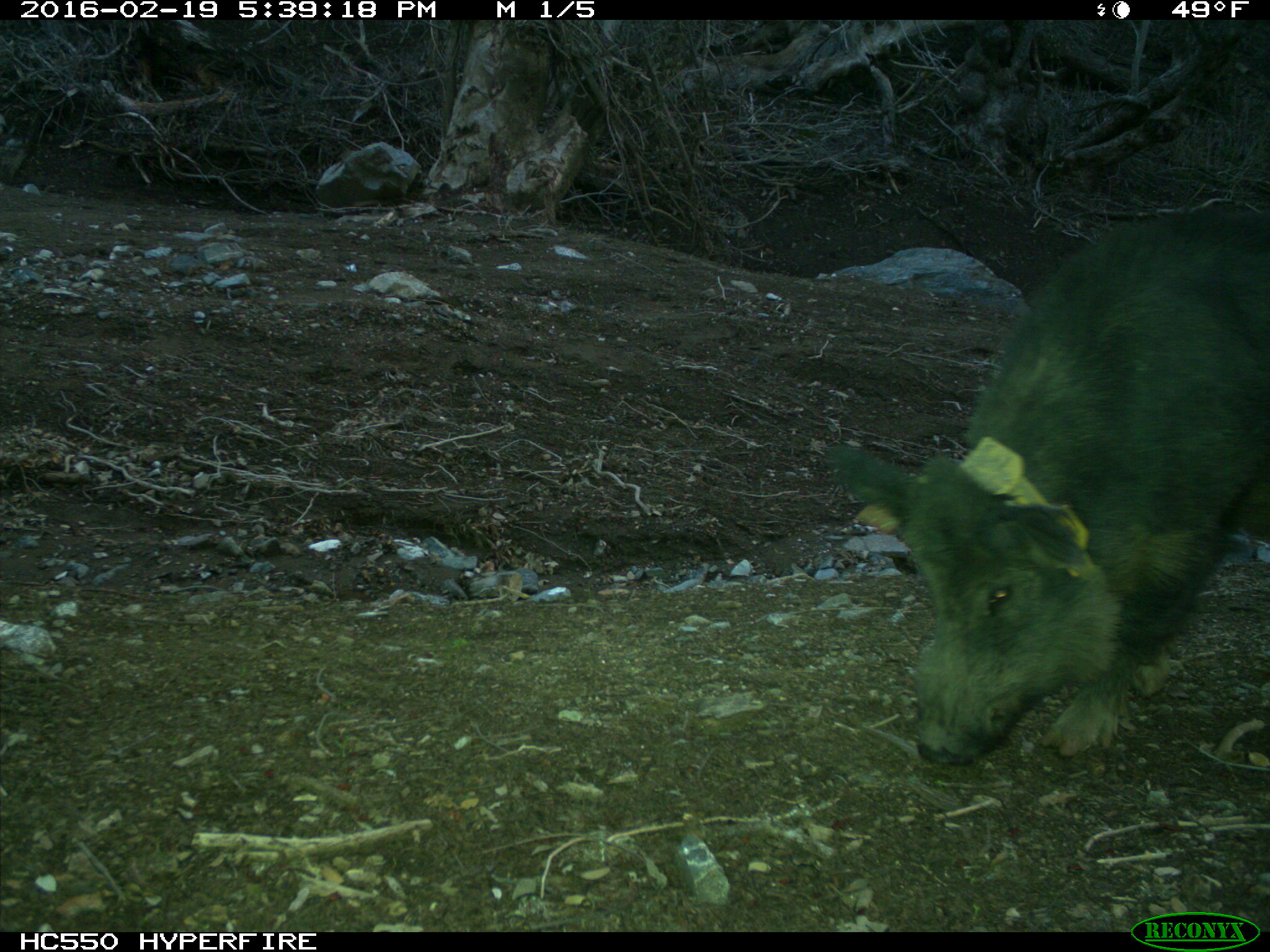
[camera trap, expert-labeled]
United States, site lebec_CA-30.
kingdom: Animalia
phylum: Chordata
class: Mammalia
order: Artiodactyla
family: Suidae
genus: Sus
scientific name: Sus scrofa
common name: wild boar